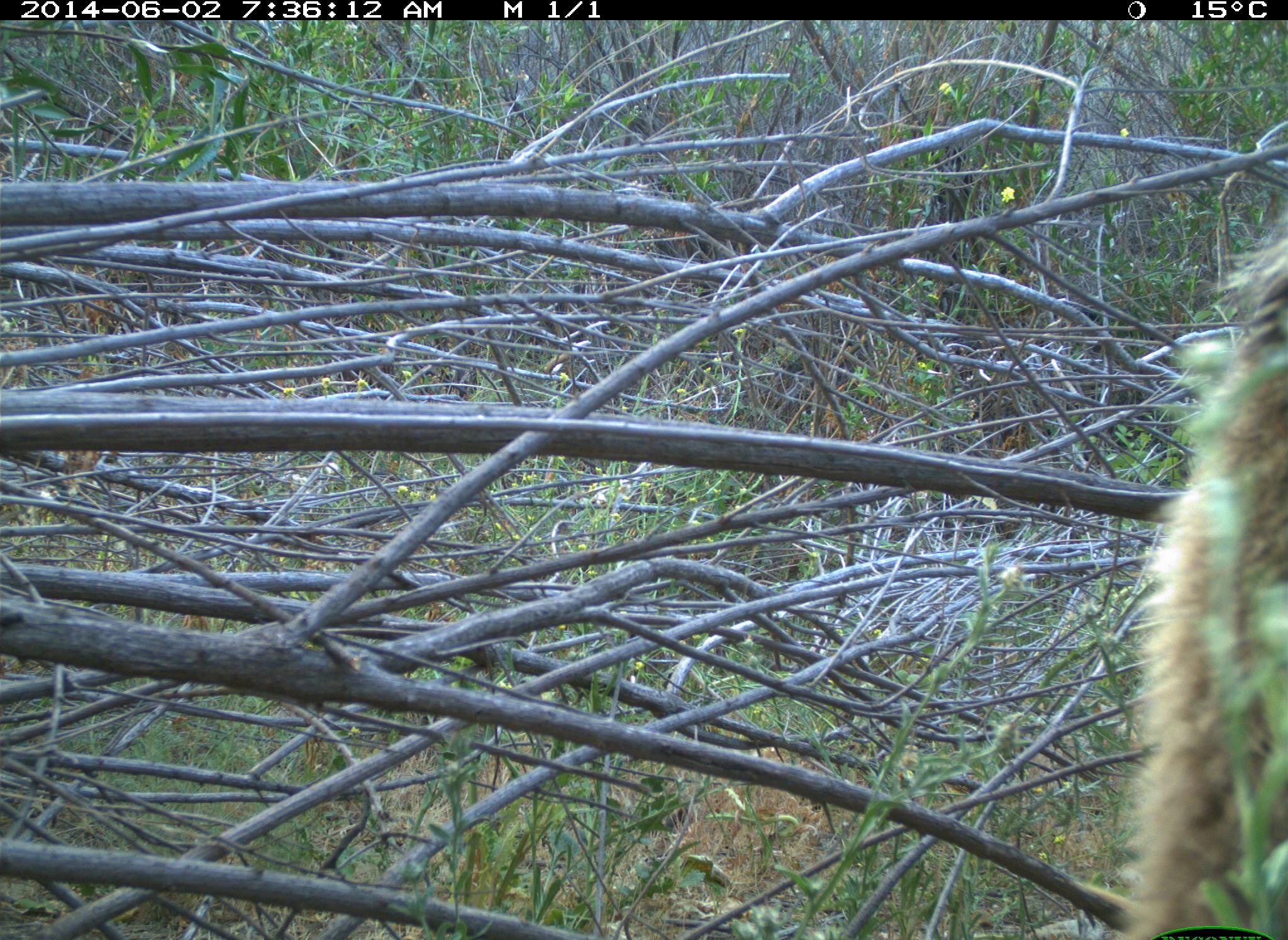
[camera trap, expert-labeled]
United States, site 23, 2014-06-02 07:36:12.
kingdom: Animalia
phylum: Chordata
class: Mammalia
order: Carnivora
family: Canidae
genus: Canis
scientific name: Canis latrans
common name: coyote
Coyote (Canis latrans).